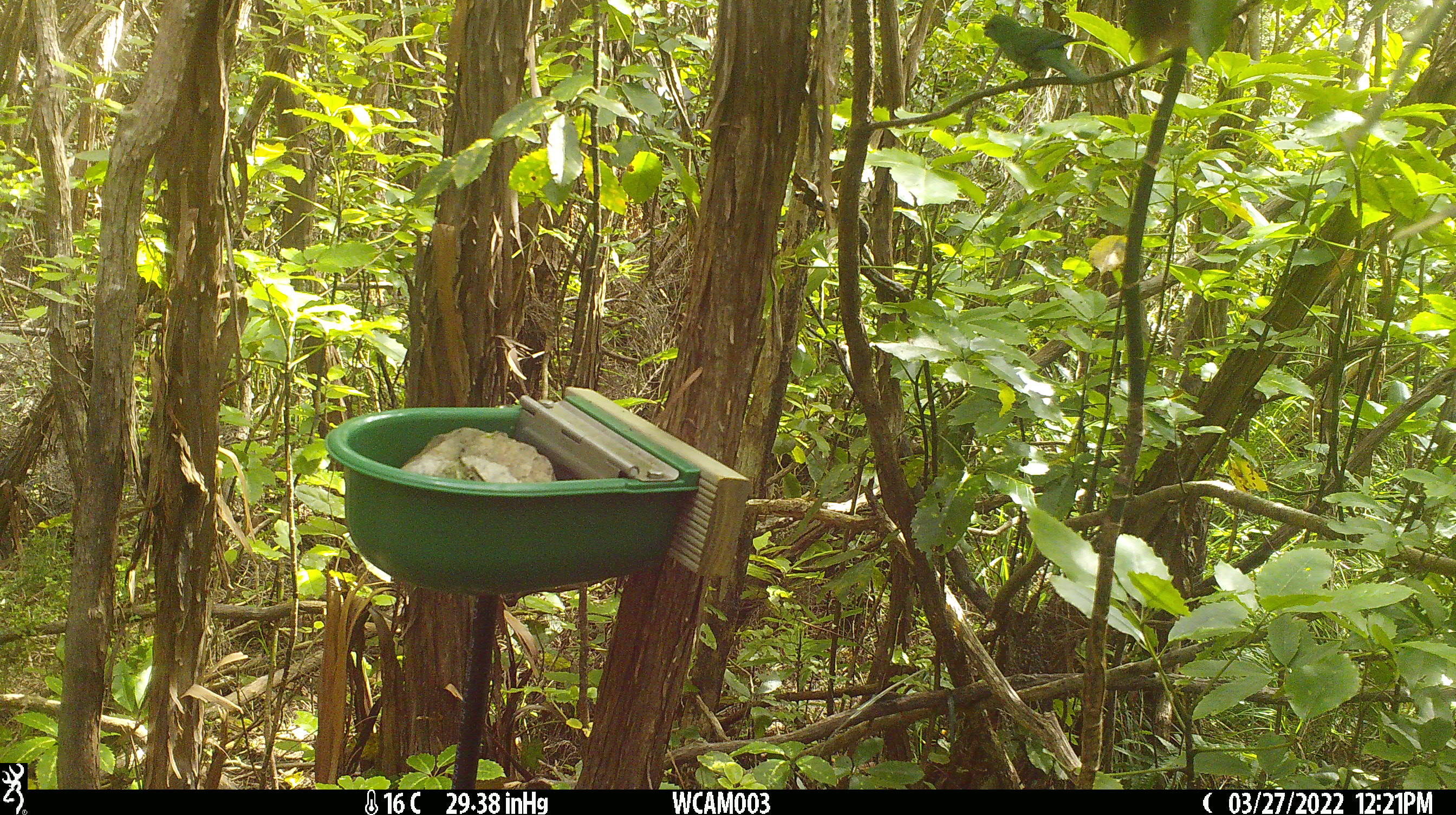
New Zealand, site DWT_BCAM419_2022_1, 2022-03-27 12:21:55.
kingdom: Animalia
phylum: Chordata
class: Aves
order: Psittaciformes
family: Psittaculidae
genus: Cyanoramphus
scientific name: Cyanoramphus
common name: parakeet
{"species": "parakeet (Cyanoramphus)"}